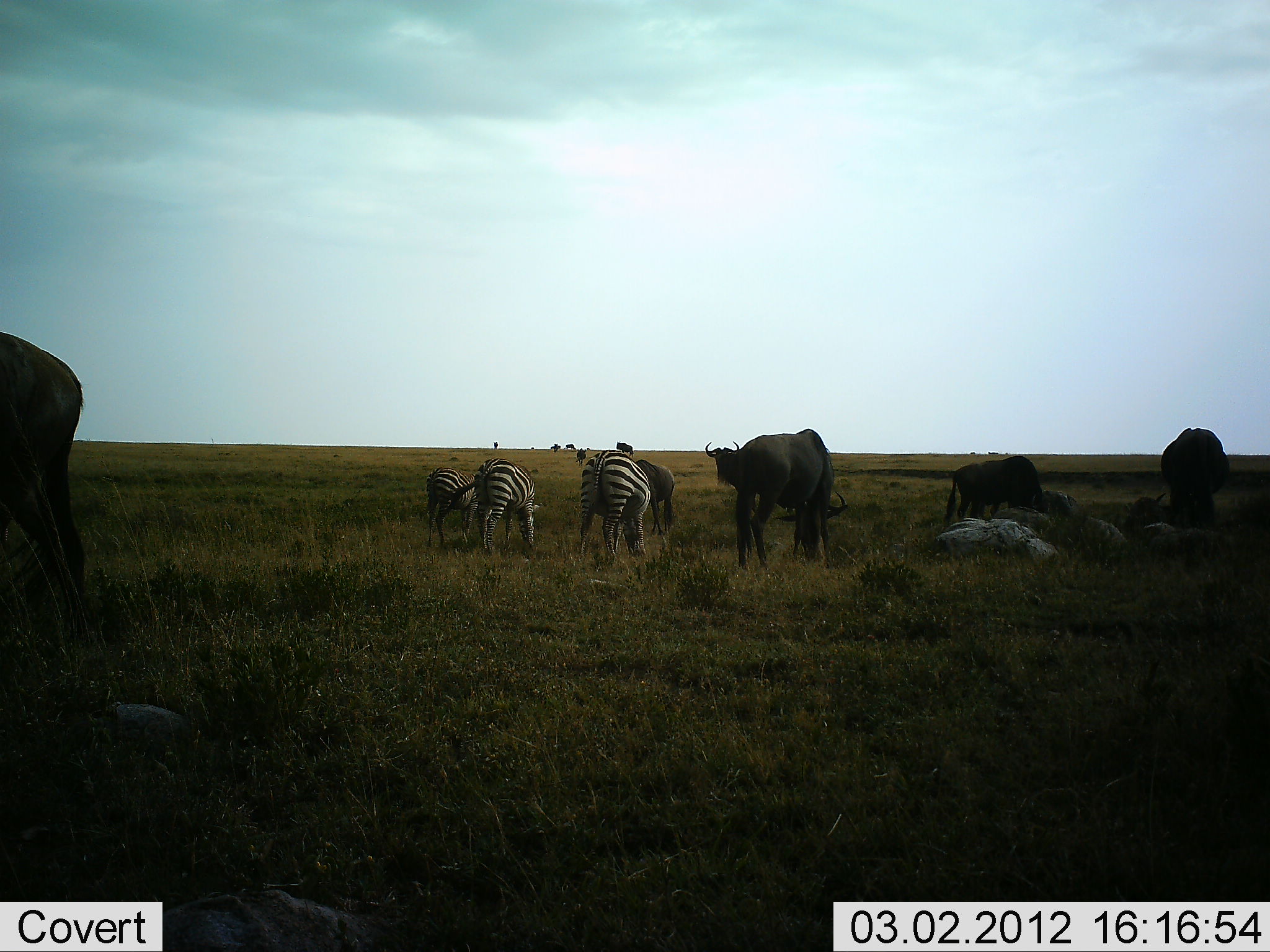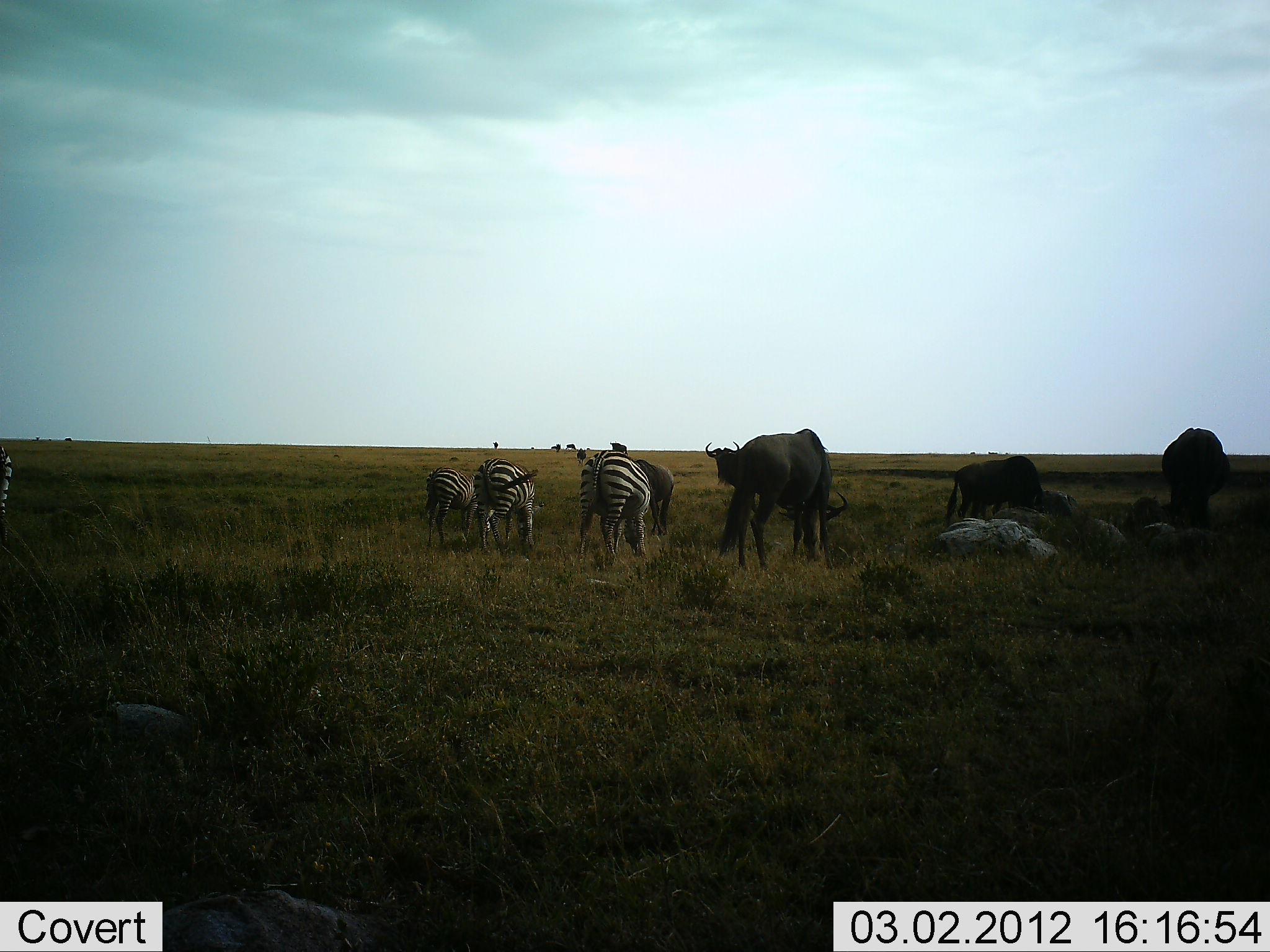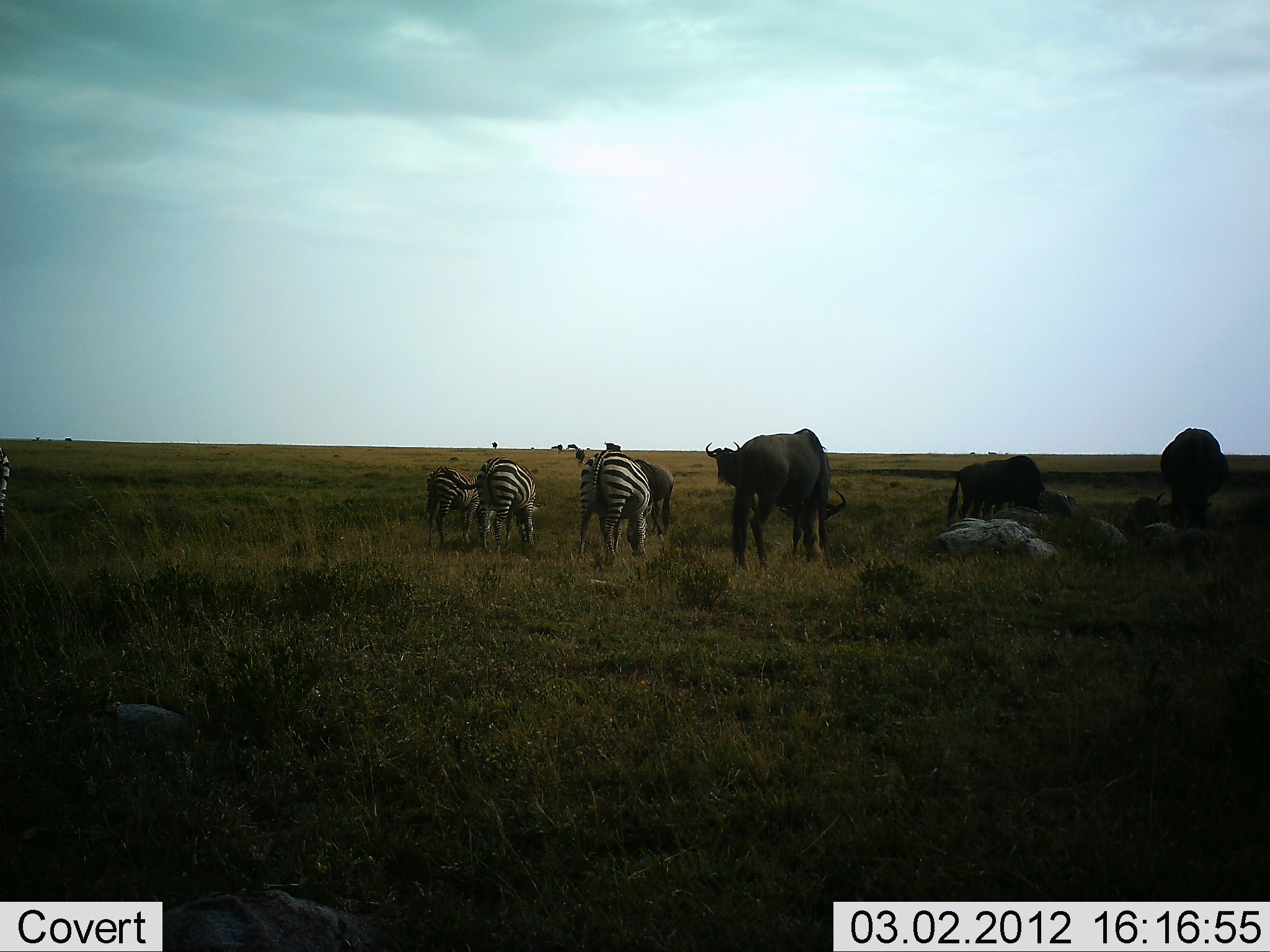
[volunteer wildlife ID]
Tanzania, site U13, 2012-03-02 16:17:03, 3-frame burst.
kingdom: Animalia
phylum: Chordata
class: Mammalia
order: Artiodactyla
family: Bovidae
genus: Connochaetes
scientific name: Connochaetes taurinus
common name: blue wildebeest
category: wildebeest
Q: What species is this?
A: Wildebeest (blue wildebeest) (Connochaetes taurinus).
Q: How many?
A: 6.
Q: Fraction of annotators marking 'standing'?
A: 83%.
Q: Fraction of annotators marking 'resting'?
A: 8%.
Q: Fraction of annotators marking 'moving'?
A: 42%.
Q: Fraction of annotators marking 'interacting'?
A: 0%.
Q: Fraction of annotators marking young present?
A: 0%.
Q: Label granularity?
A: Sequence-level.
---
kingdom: Animalia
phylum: Chordata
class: Mammalia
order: Perissodactyla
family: Equidae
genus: Equus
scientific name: Equus quagga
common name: plains zebra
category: zebra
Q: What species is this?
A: Zebra (plains zebra) (Equus quagga).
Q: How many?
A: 3.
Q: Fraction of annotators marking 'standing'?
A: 54%.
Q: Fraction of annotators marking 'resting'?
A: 8%.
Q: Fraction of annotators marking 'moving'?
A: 8%.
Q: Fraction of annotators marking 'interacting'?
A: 8%.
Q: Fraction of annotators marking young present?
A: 0%.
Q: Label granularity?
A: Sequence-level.